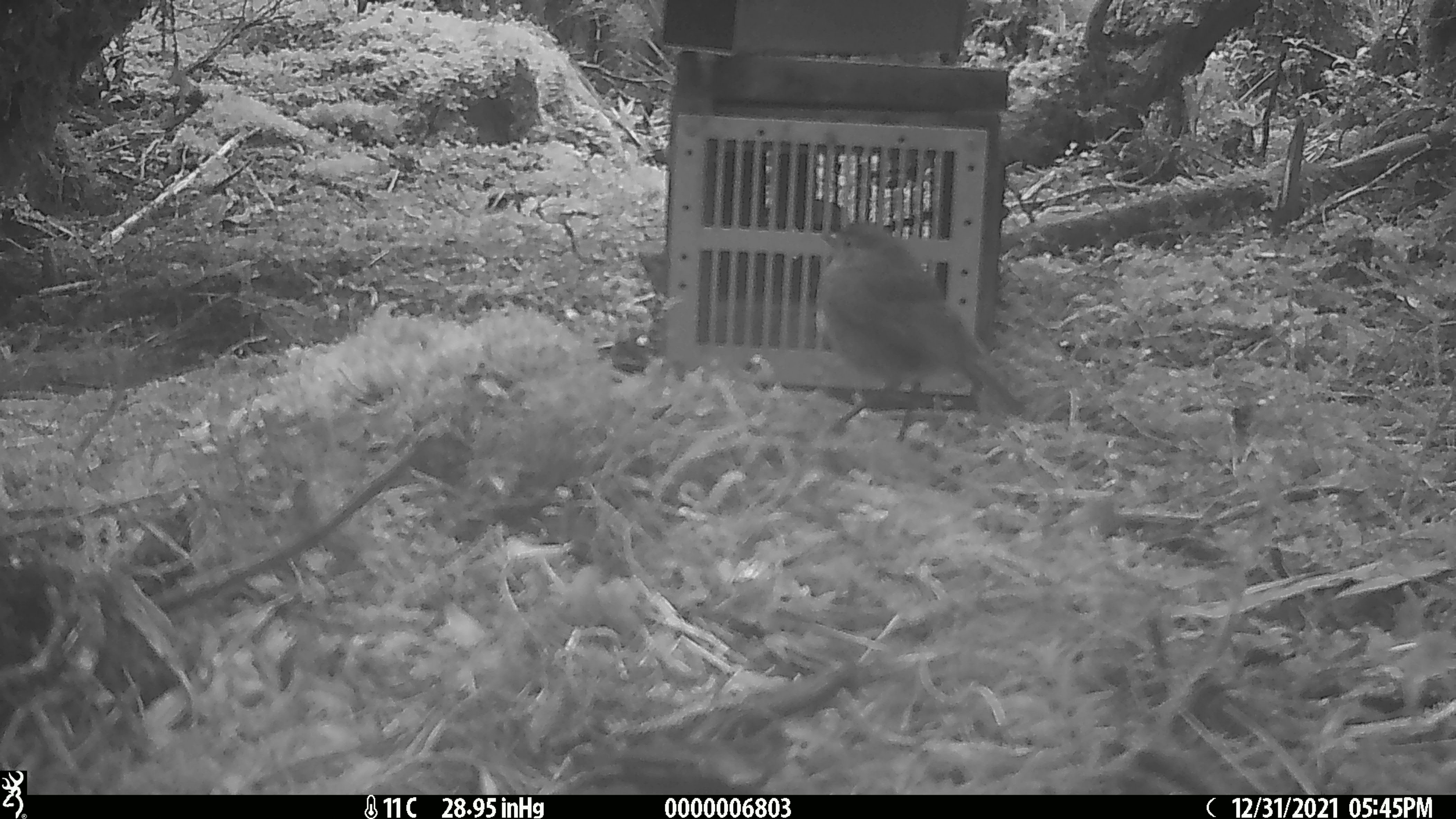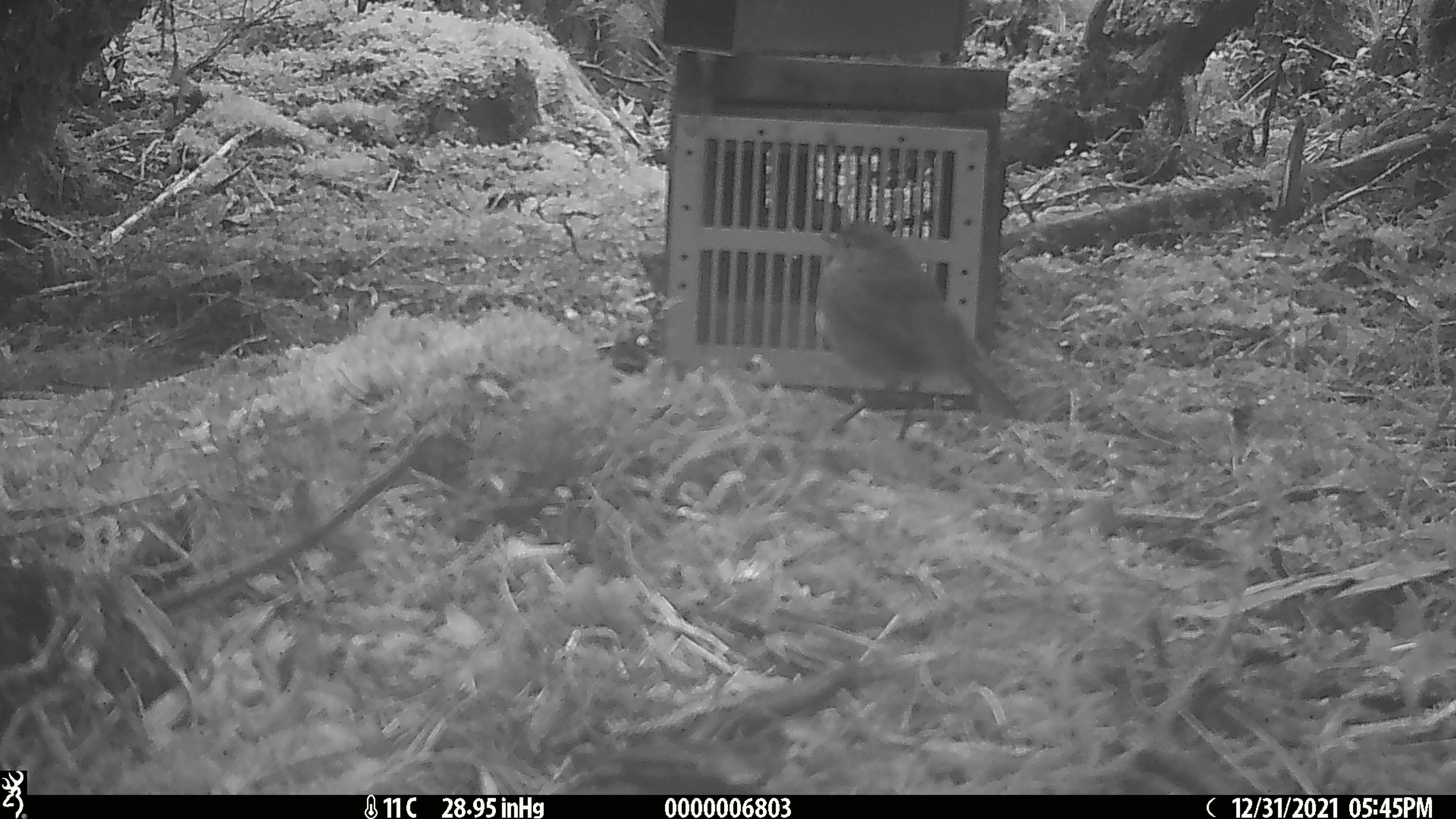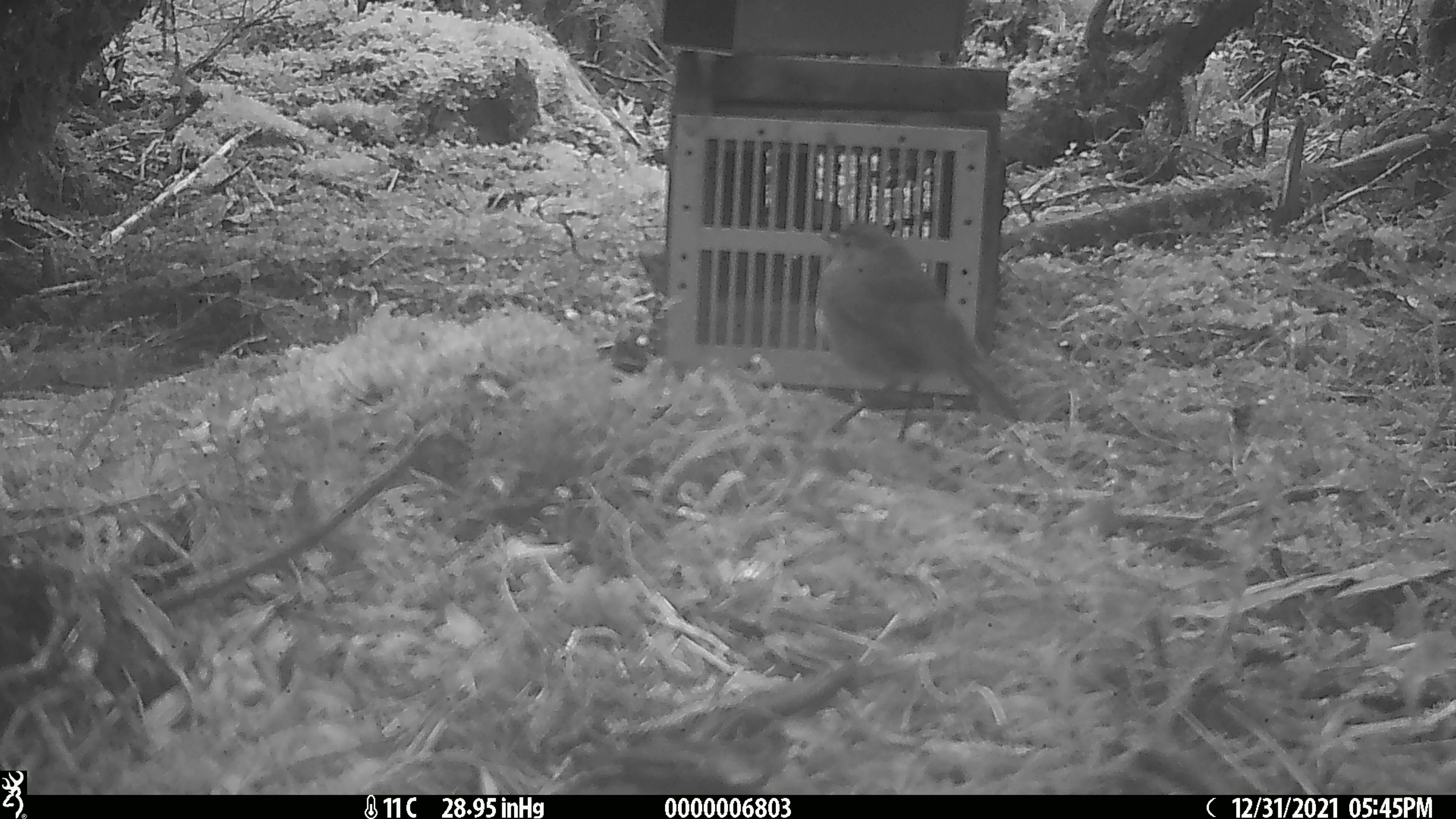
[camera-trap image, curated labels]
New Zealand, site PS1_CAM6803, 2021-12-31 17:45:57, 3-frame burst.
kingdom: Animalia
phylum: Chordata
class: Aves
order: Passeriformes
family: Petroicidae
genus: Petroica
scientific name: Petroica australis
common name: new zealand robin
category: robin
Robin (new zealand robin) (Petroica australis).